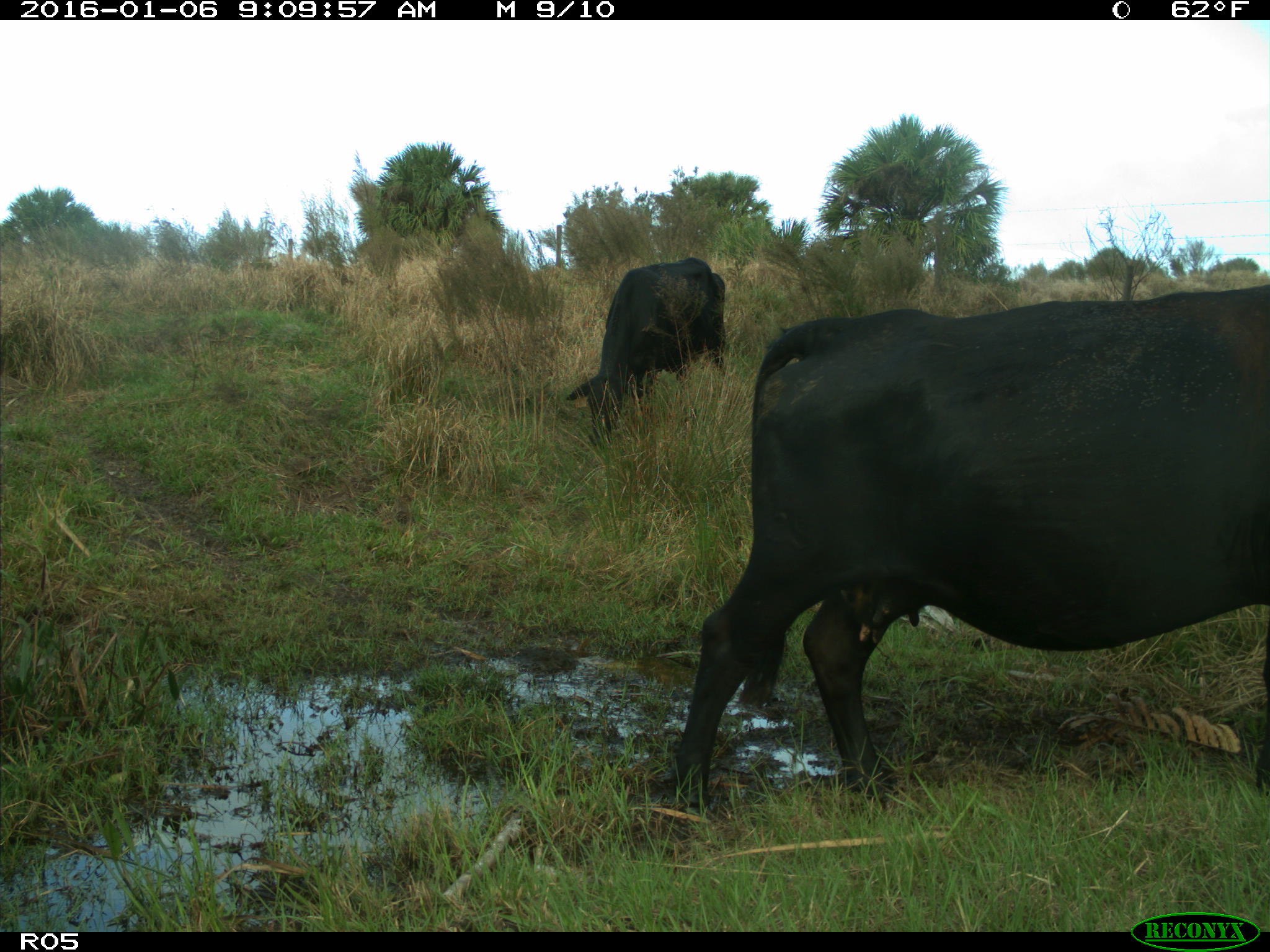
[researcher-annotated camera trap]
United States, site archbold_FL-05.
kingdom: Animalia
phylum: Chordata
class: Mammalia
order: Artiodactyla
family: Bovidae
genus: Bos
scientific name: Bos taurus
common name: domestic cow